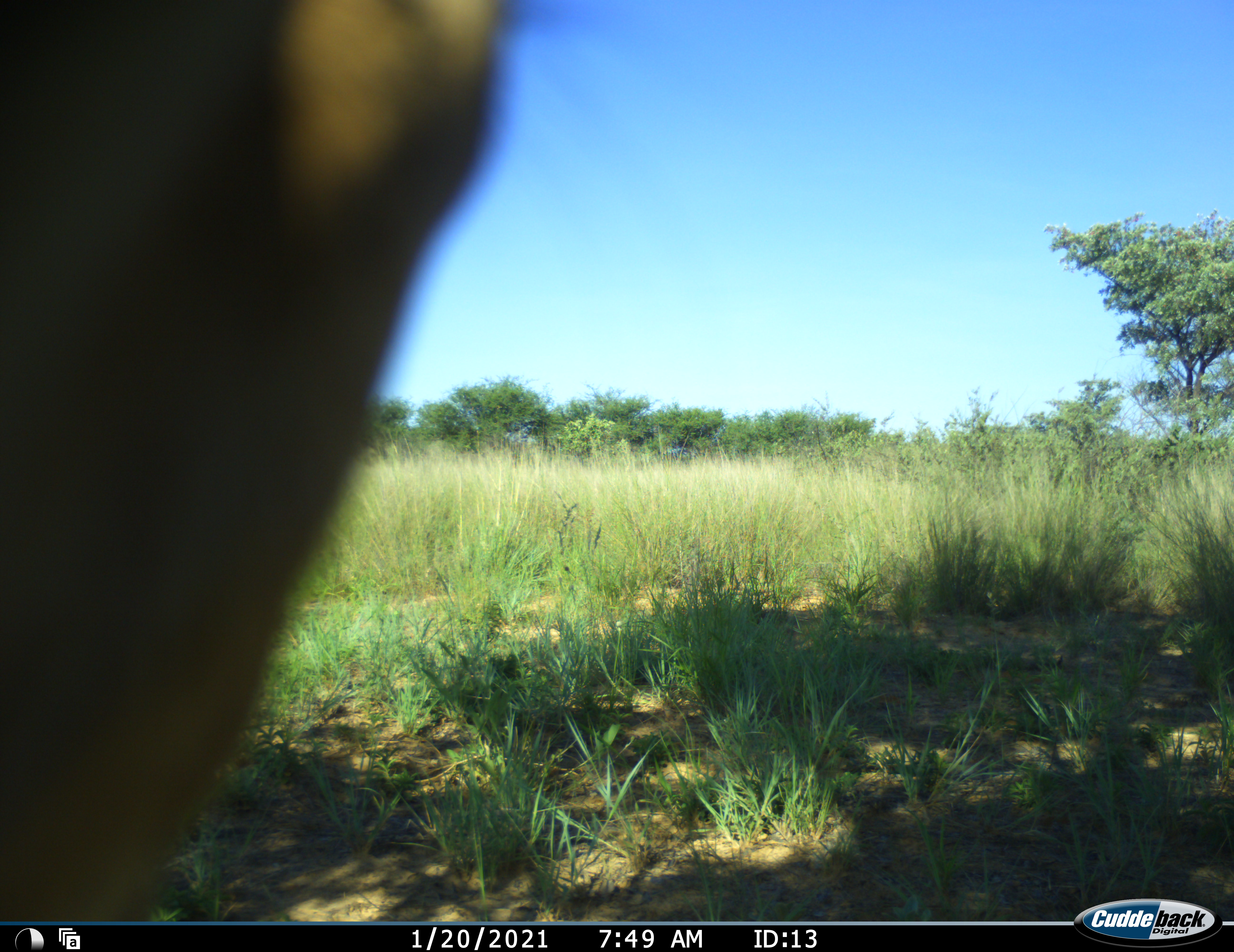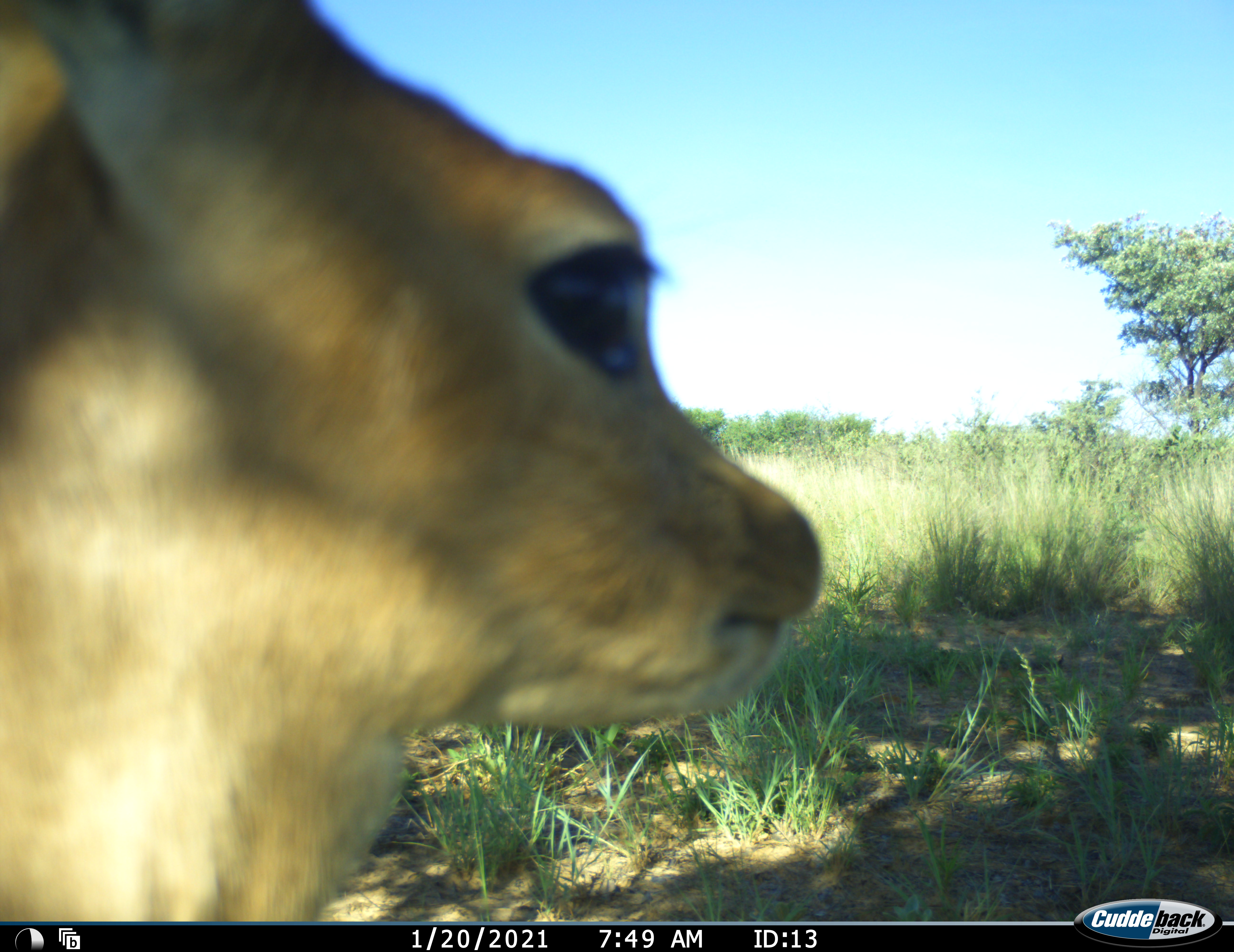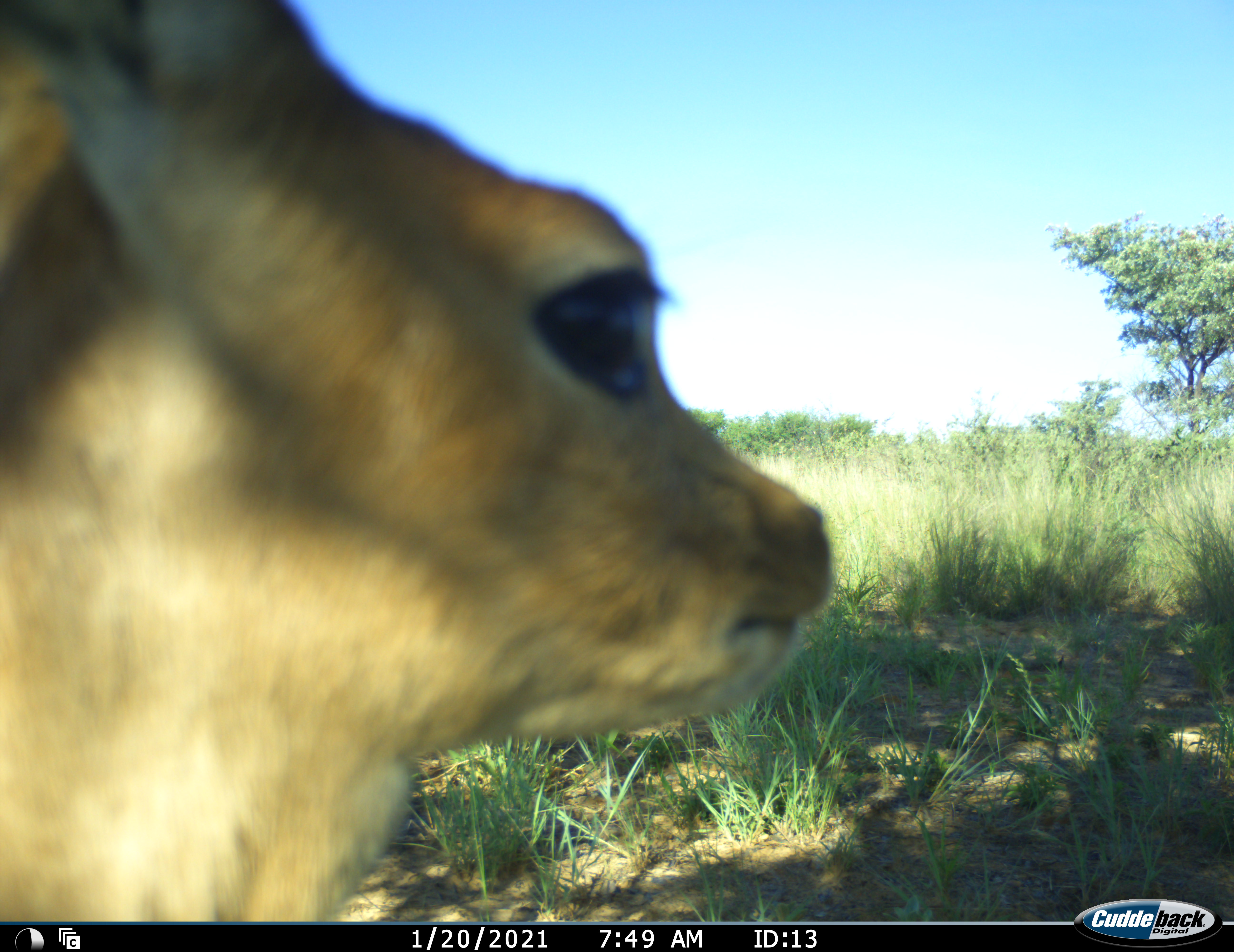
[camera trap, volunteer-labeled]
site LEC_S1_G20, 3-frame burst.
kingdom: Animalia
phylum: Chordata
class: Mammalia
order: Artiodactyla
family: Bovidae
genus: Raphicerus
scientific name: Raphicerus campestris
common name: steenbok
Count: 1.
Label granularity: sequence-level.